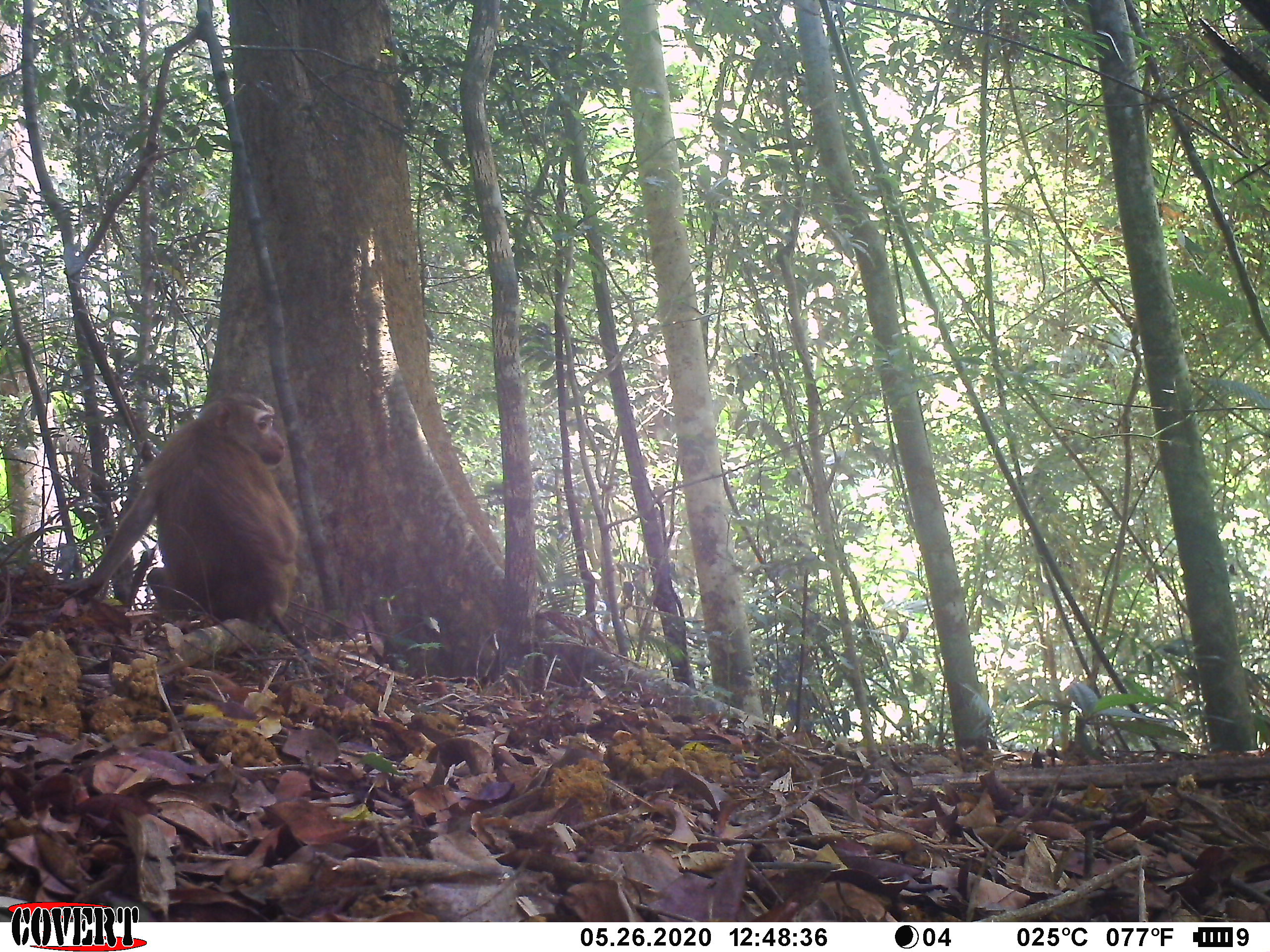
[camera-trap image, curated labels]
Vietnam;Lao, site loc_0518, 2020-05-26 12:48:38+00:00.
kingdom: Animalia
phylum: Chordata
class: Mammalia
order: Primates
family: Cercopithecidae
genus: Macaca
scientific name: Macaca nemestrina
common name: pig-tailed macaque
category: pig tailed macaque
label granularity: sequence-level